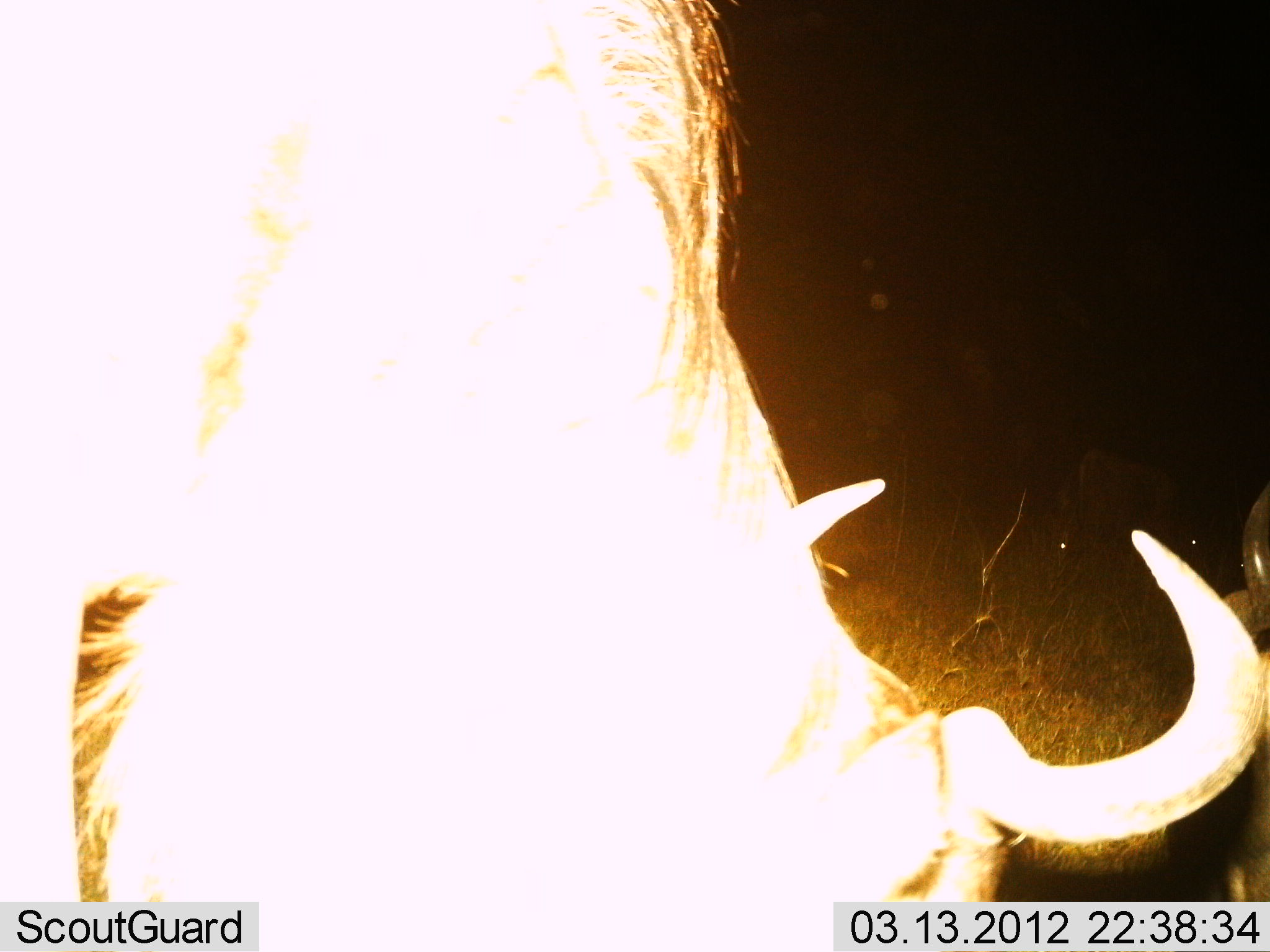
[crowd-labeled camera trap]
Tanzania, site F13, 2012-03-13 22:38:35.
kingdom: Animalia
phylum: Chordata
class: Mammalia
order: Artiodactyla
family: Bovidae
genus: Connochaetes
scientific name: Connochaetes taurinus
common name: blue wildebeest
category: wildebeest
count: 2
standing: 65%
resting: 12%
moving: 0%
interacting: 0%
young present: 0%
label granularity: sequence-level